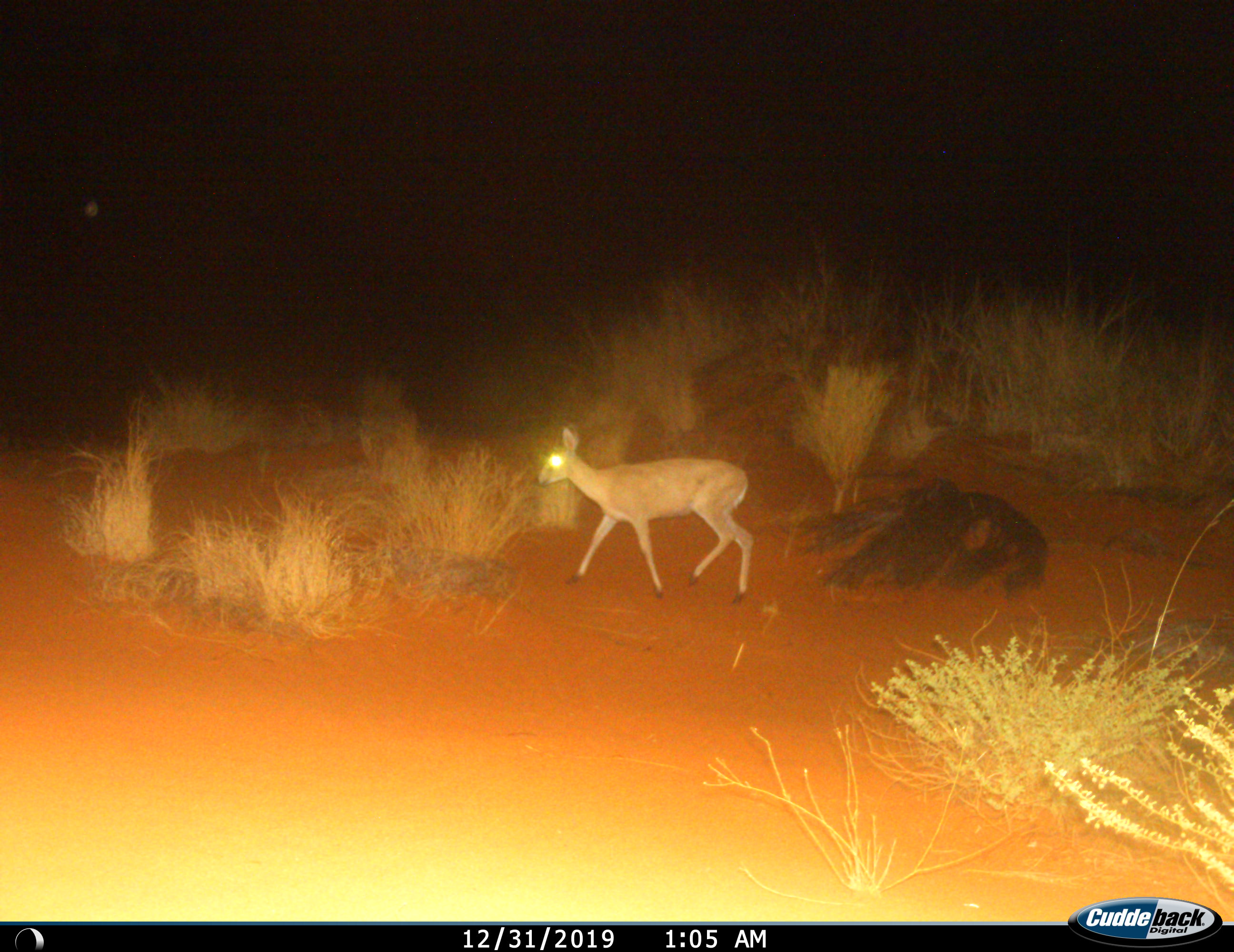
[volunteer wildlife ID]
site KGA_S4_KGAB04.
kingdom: Animalia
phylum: Chordata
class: Mammalia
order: Artiodactyla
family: Bovidae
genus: Raphicerus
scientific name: Raphicerus campestris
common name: steenbok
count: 1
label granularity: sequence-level